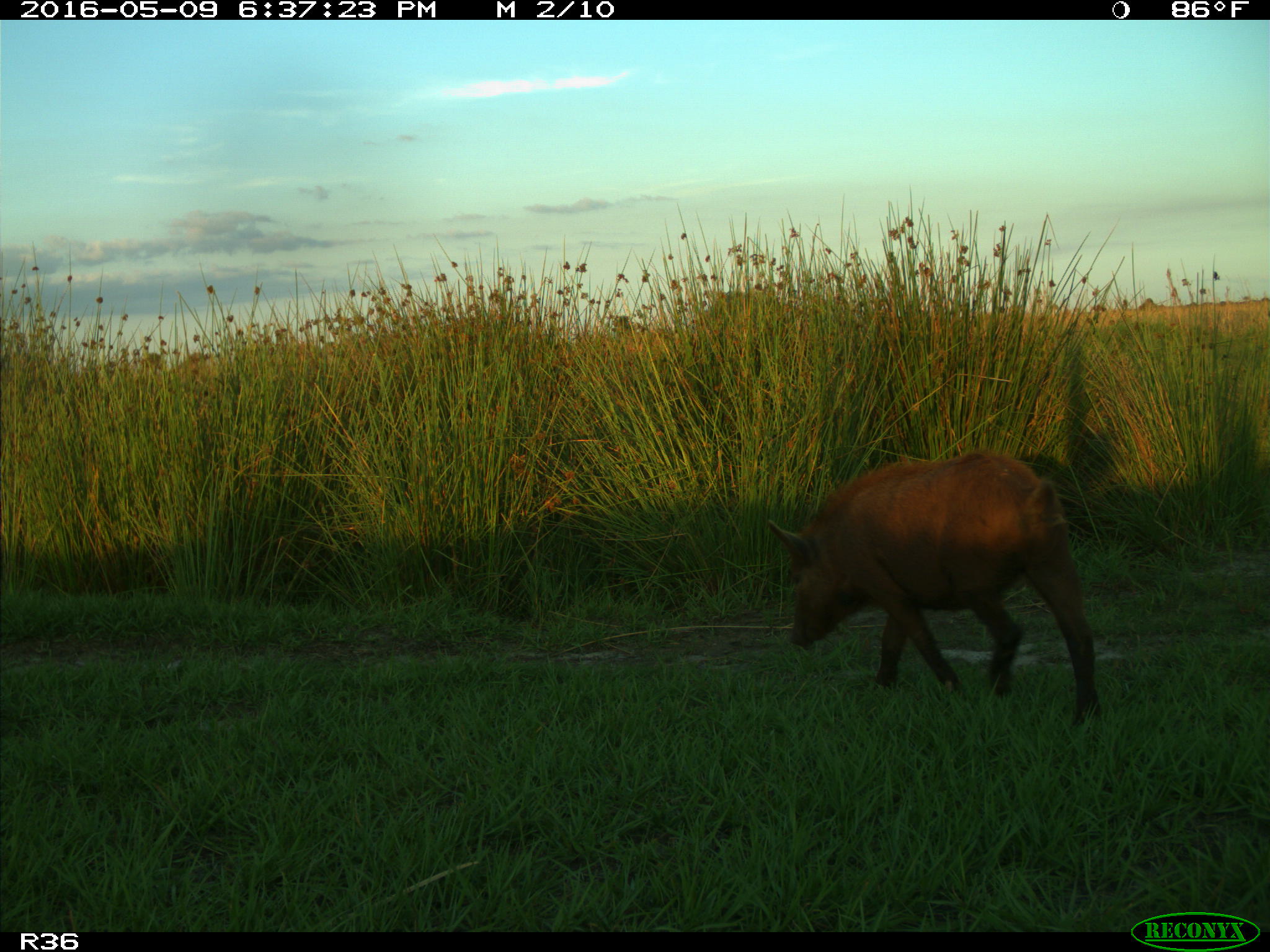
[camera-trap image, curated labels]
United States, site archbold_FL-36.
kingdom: Animalia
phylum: Chordata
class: Mammalia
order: Artiodactyla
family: Suidae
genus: Sus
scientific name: Sus scrofa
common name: wild boar